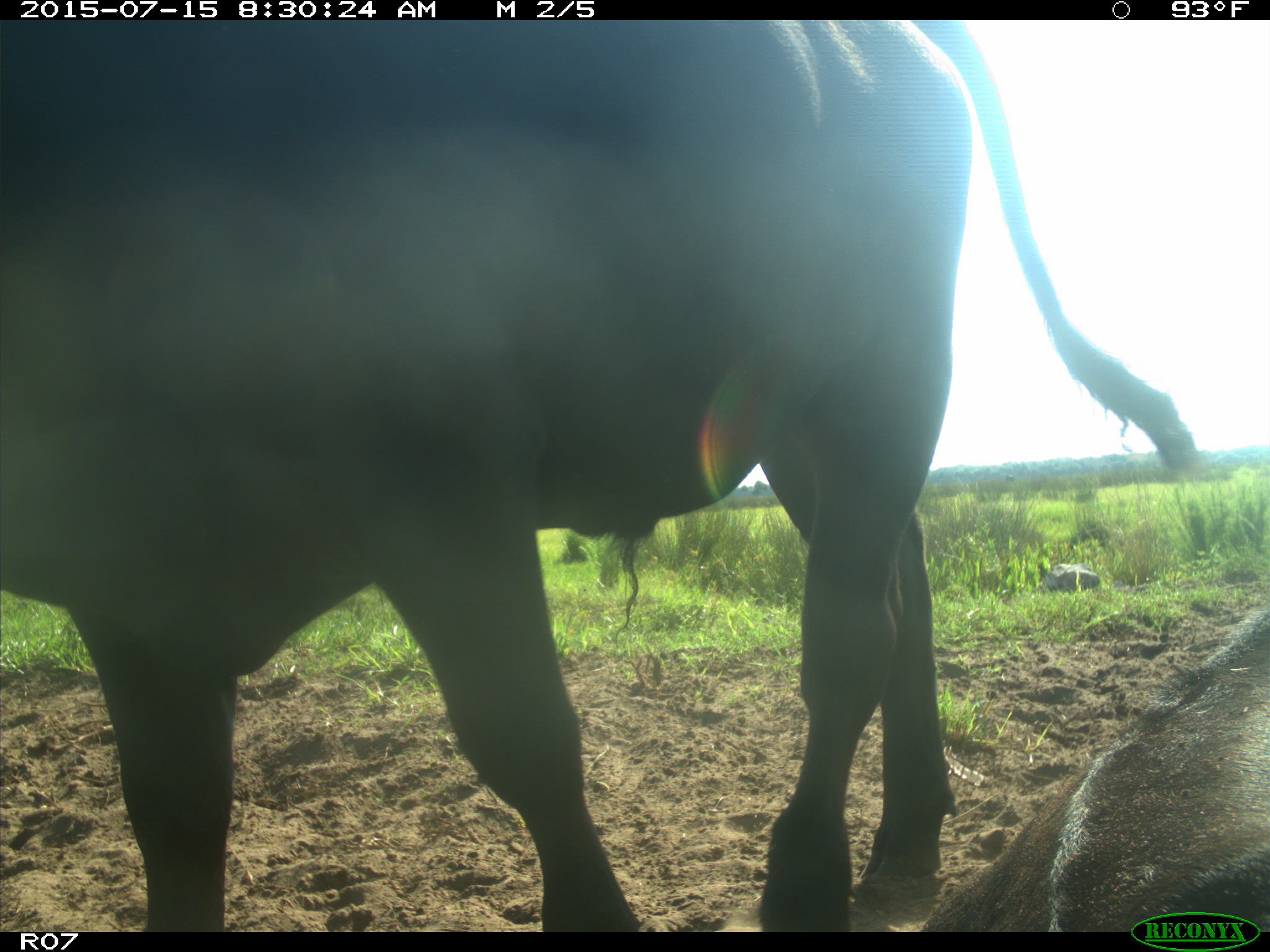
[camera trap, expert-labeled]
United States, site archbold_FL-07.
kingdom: Animalia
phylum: Chordata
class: Mammalia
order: Artiodactyla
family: Bovidae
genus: Bos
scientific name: Bos taurus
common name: domestic cow